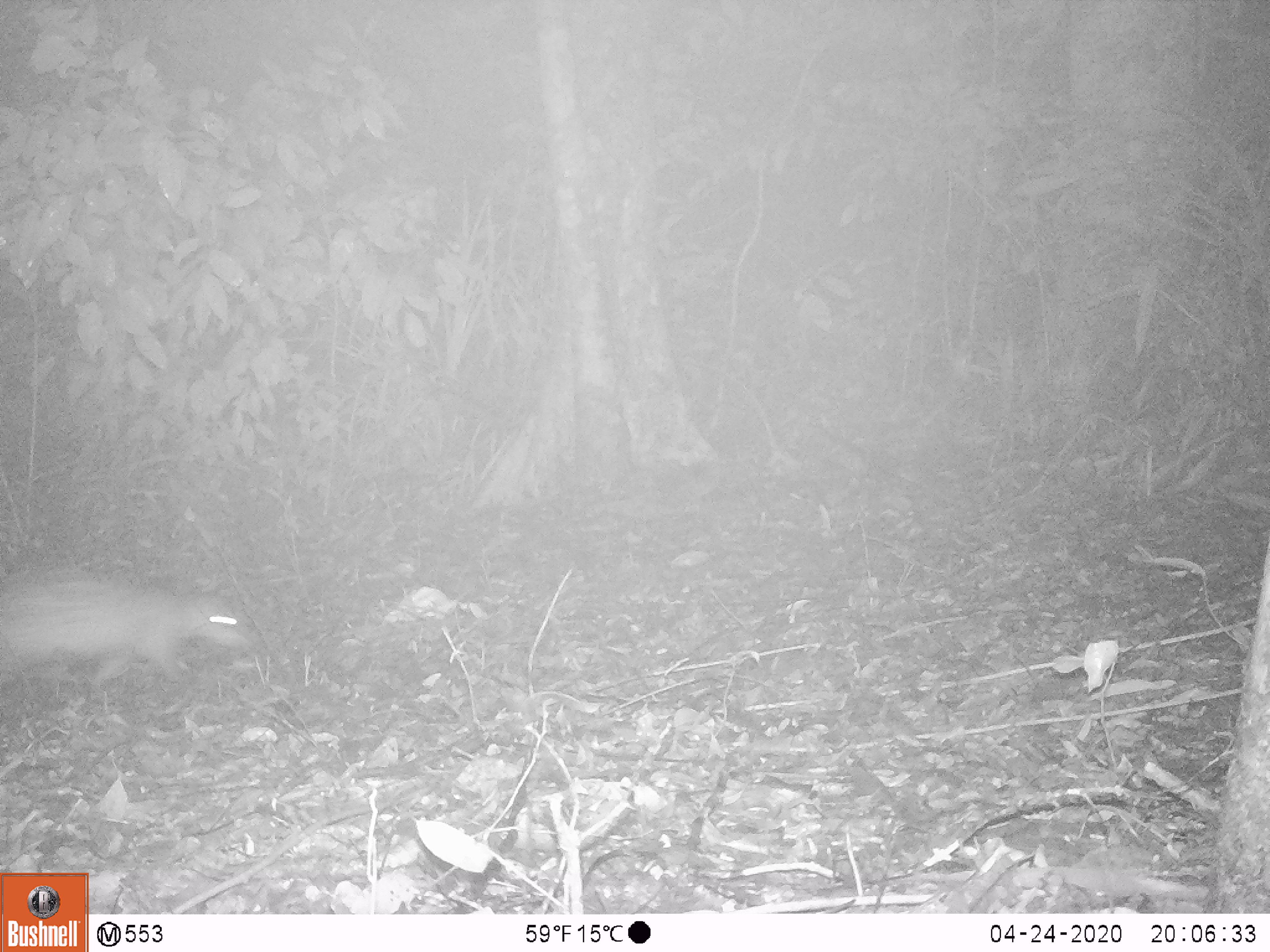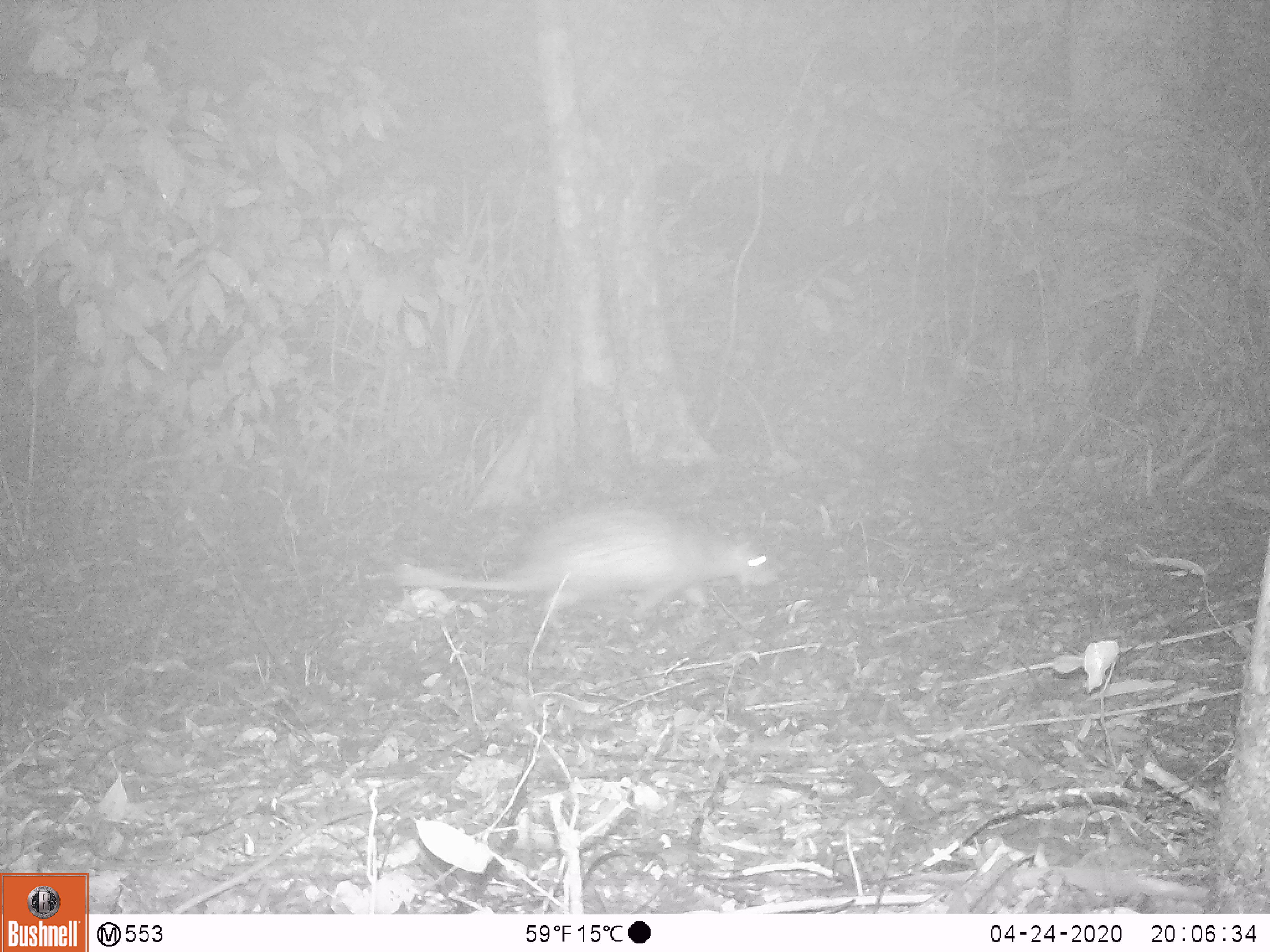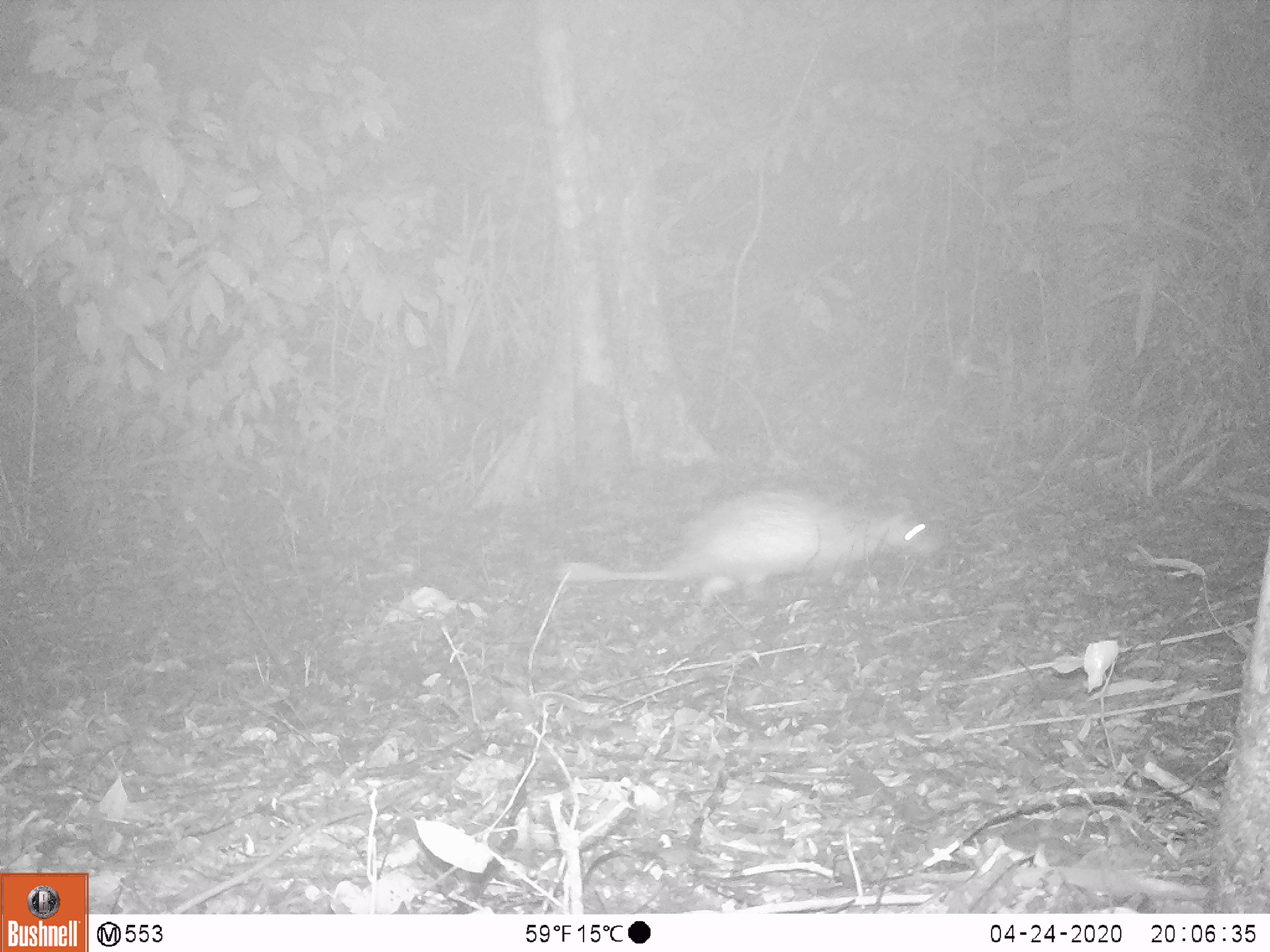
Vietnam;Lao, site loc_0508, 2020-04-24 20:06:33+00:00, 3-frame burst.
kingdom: Animalia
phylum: Chordata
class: Mammalia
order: Rodentia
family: Hystricidae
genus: Atherurus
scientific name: Atherurus macrourus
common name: asiatic brush-tailed porcupine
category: asiatic brush tailed porcupine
Asiatic brush tailed porcupine (asiatic brush-tailed porcupine) (Atherurus macrourus). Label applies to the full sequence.